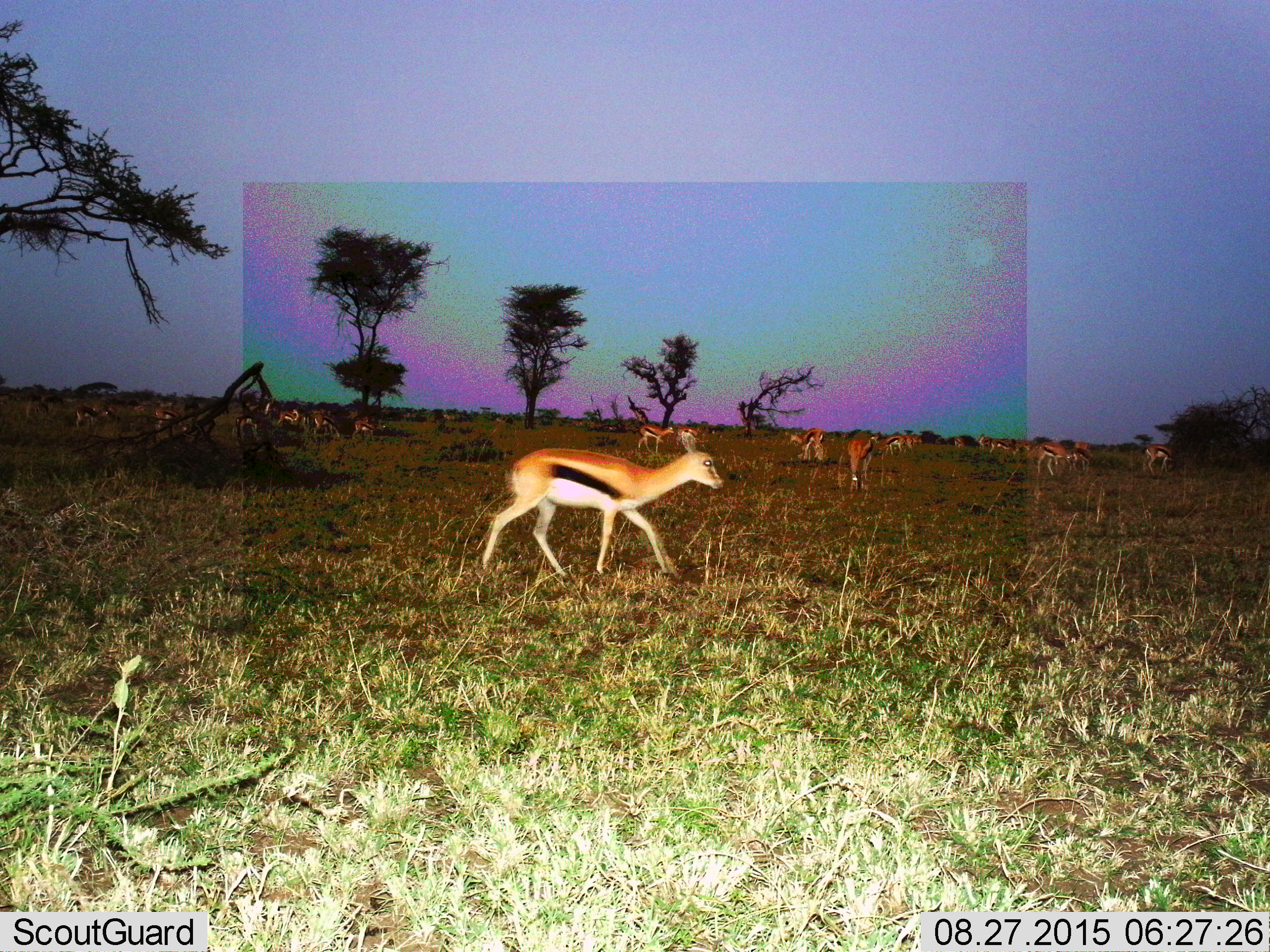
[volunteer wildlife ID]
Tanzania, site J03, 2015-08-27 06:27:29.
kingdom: Animalia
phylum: Chordata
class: Mammalia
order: Artiodactyla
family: Bovidae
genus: Eudorcas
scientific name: Eudorcas thomsonii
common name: thomson's gazelle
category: gazellethomsons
Gazellethomsons (thomson's gazelle) (Eudorcas thomsonii), count 11-50. Behavior (volunteer vote fractions): standing 78%, resting 11%, moving 78%, interacting 11%. Young present (vote fraction): 0%. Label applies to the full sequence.